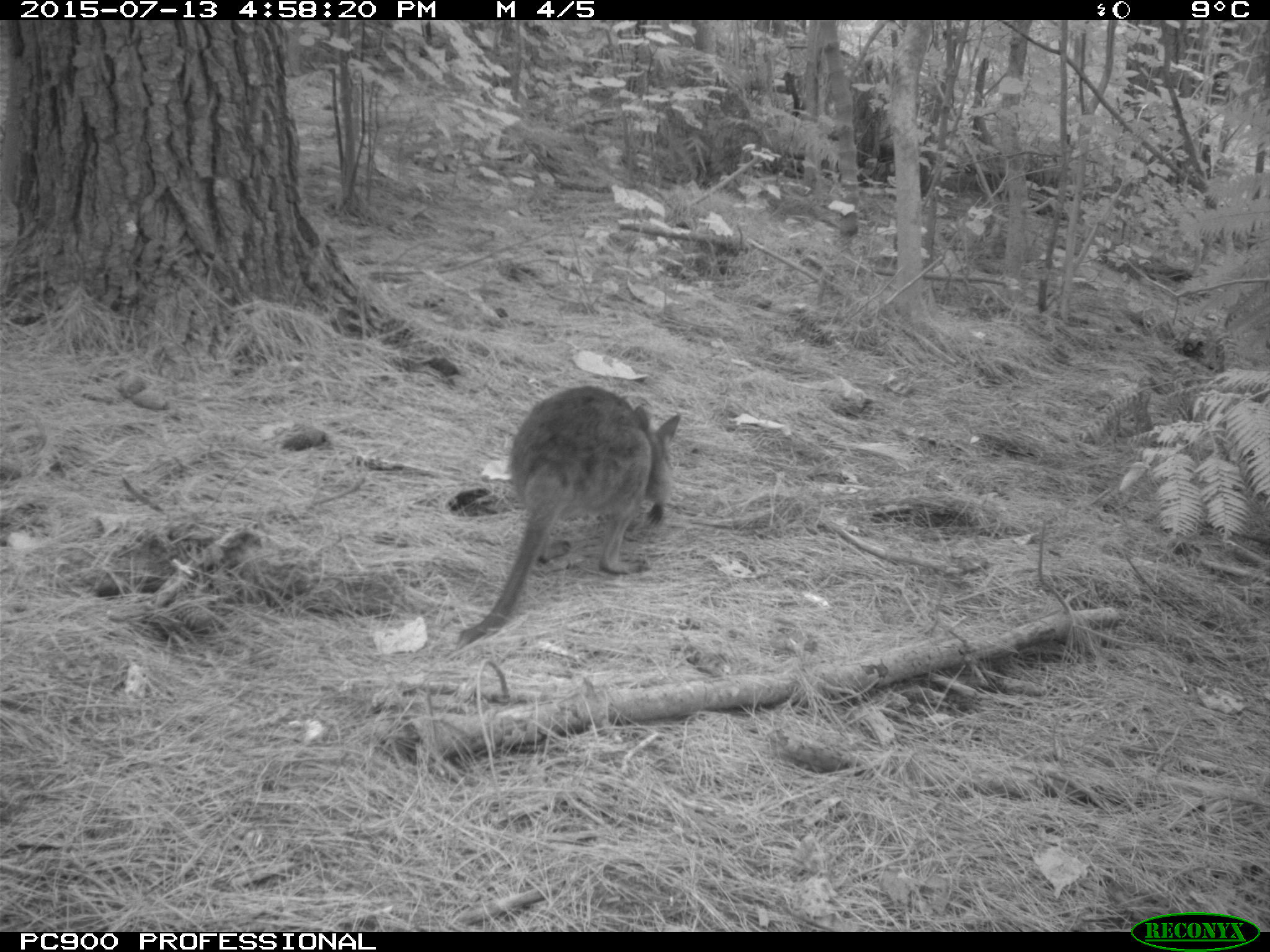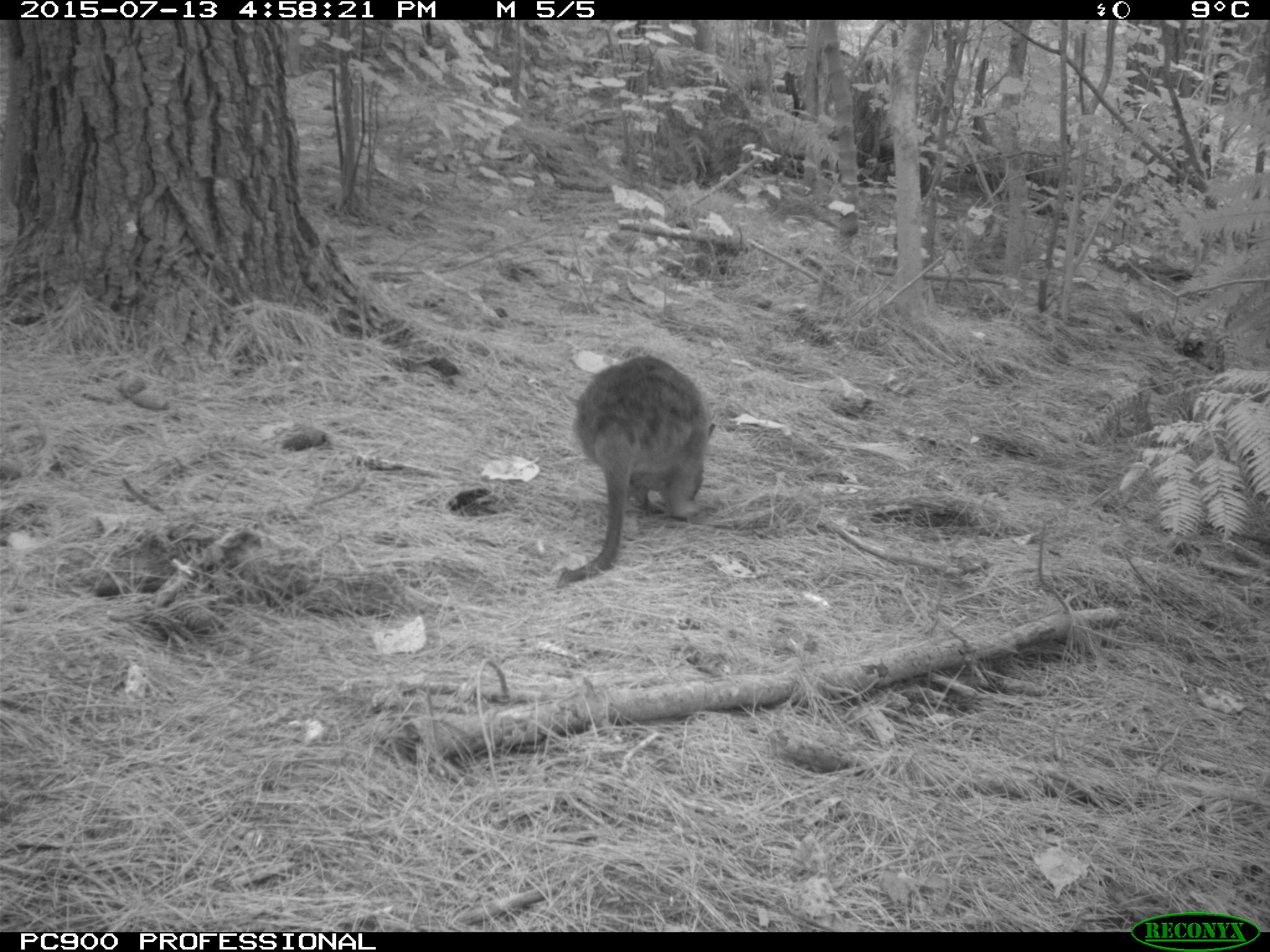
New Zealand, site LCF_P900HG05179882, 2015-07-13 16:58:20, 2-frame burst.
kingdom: Animalia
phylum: Chordata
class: Mammalia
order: Diprotodontia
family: Macropodidae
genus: Notamacropus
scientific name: Notamacropus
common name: wallaby